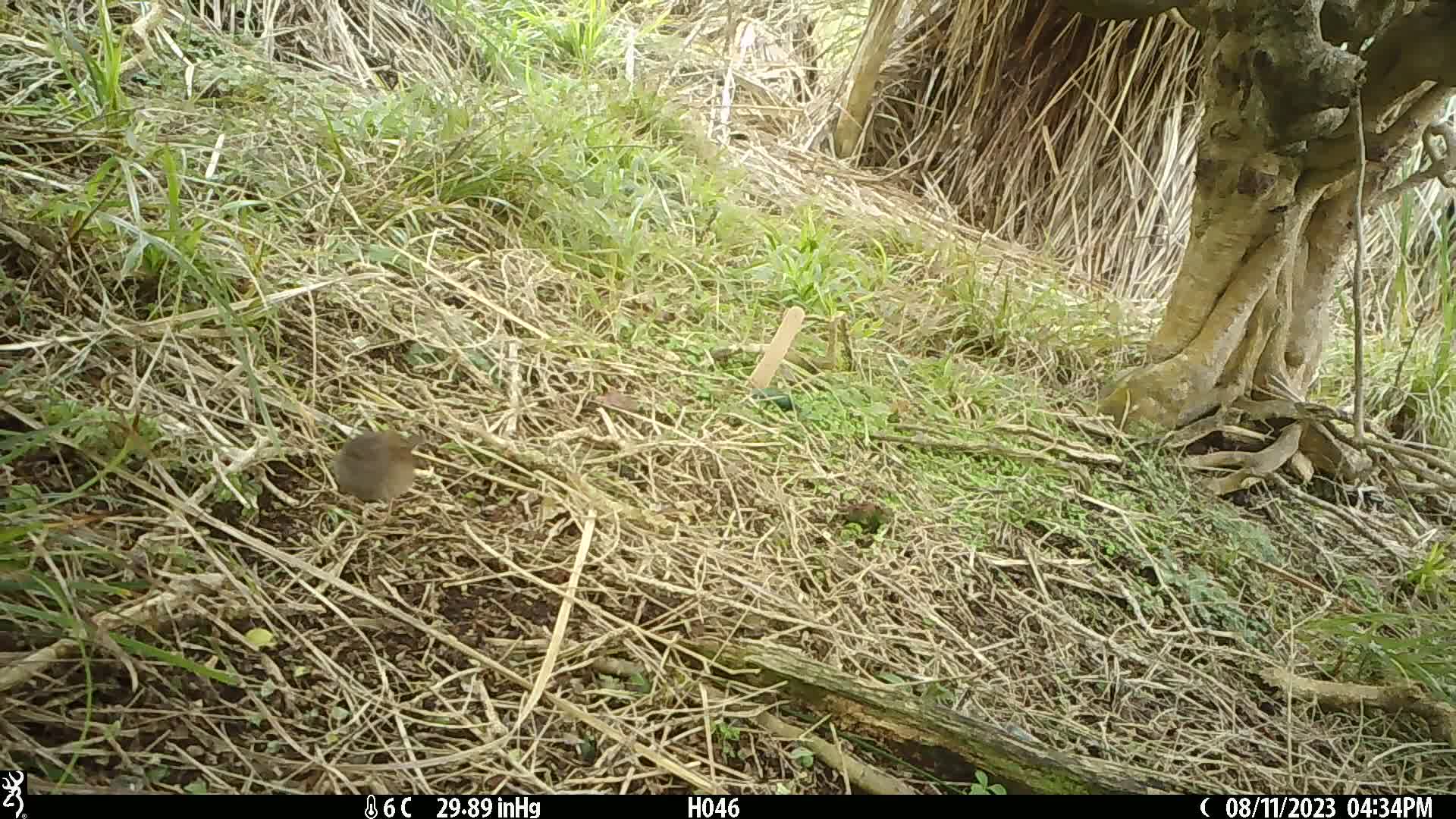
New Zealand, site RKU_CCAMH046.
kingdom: Animalia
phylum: Chordata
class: Aves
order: Passeriformes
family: Prunellidae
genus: Prunella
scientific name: Prunella modularis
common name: dunnock